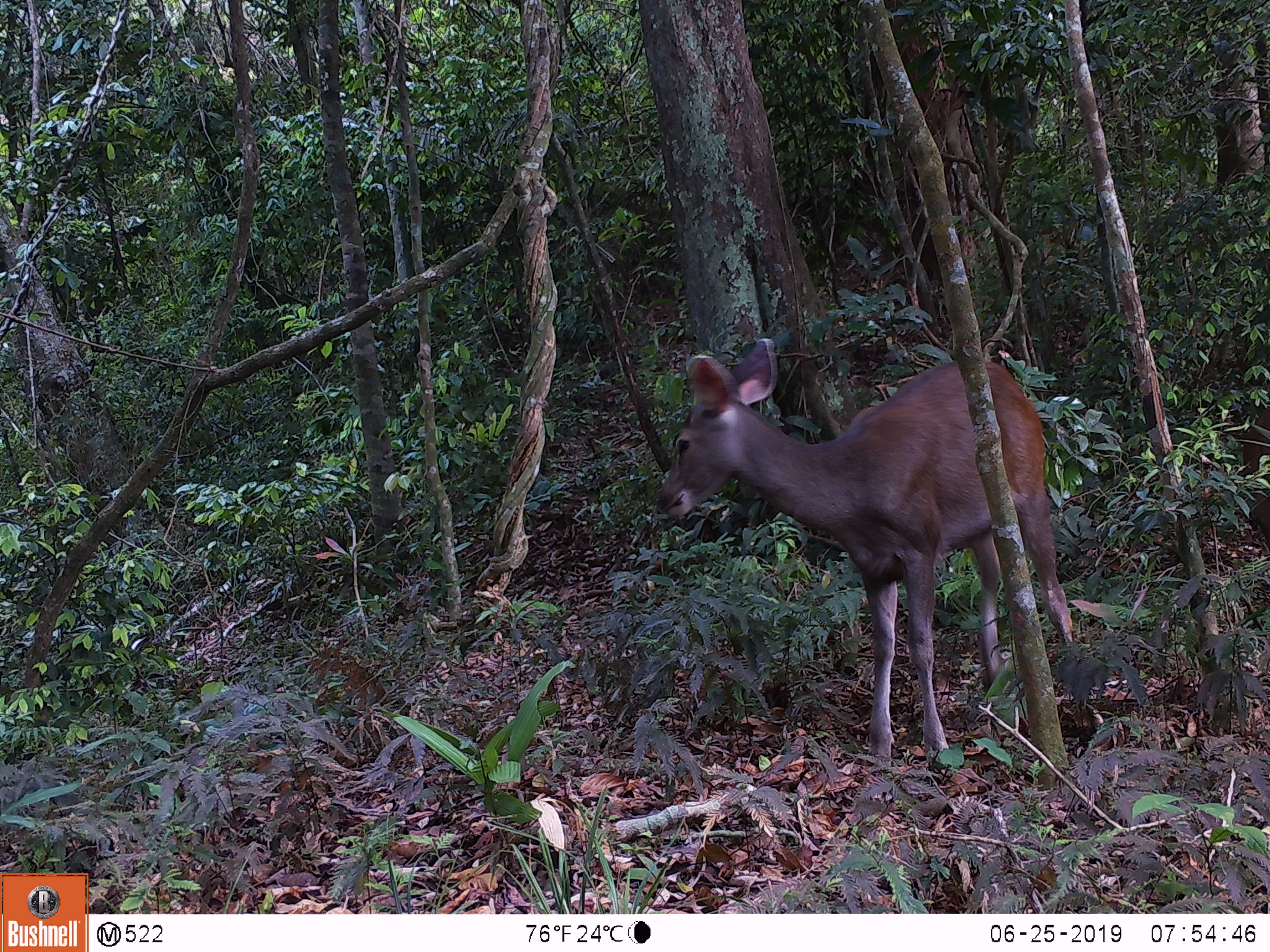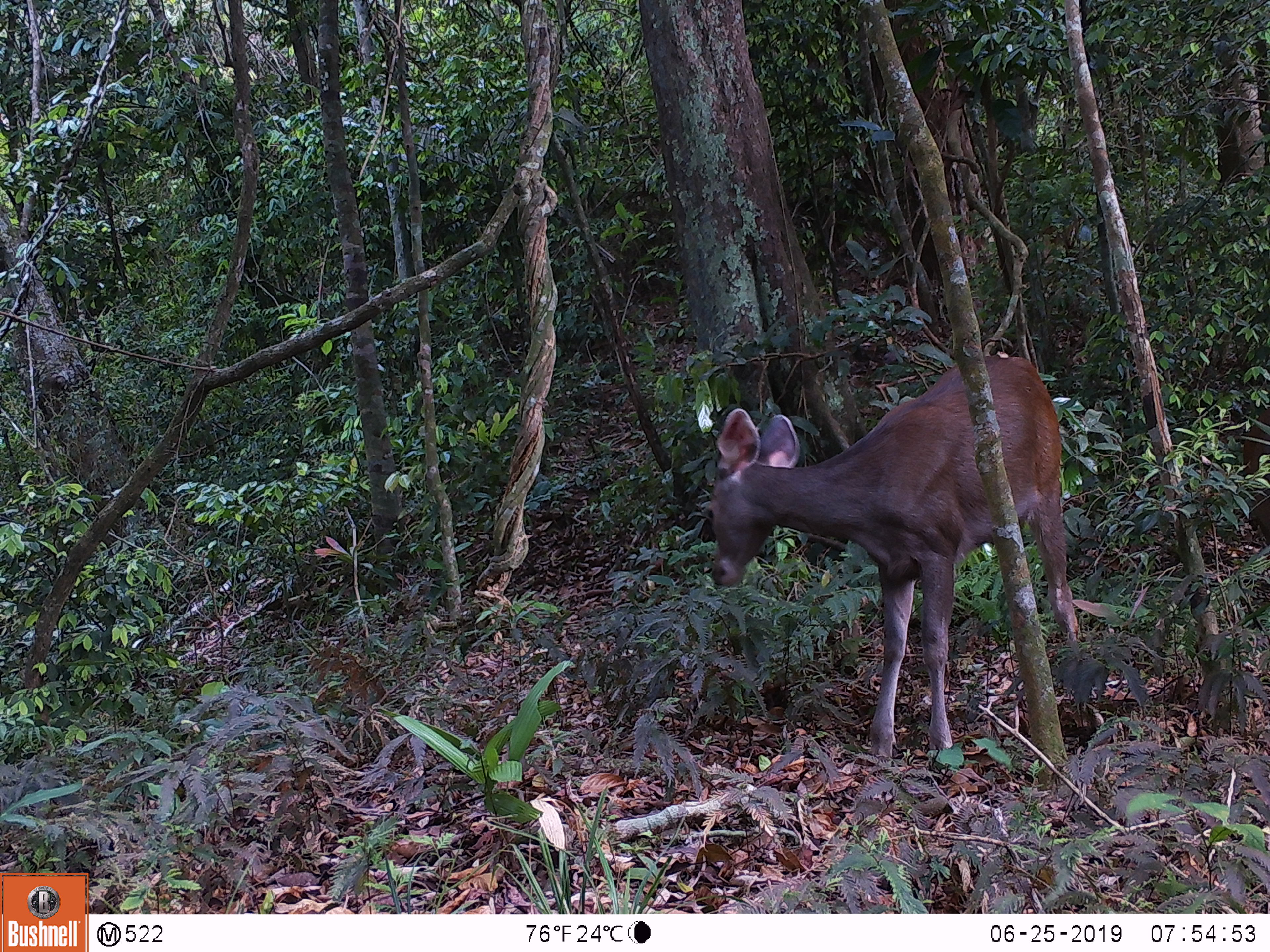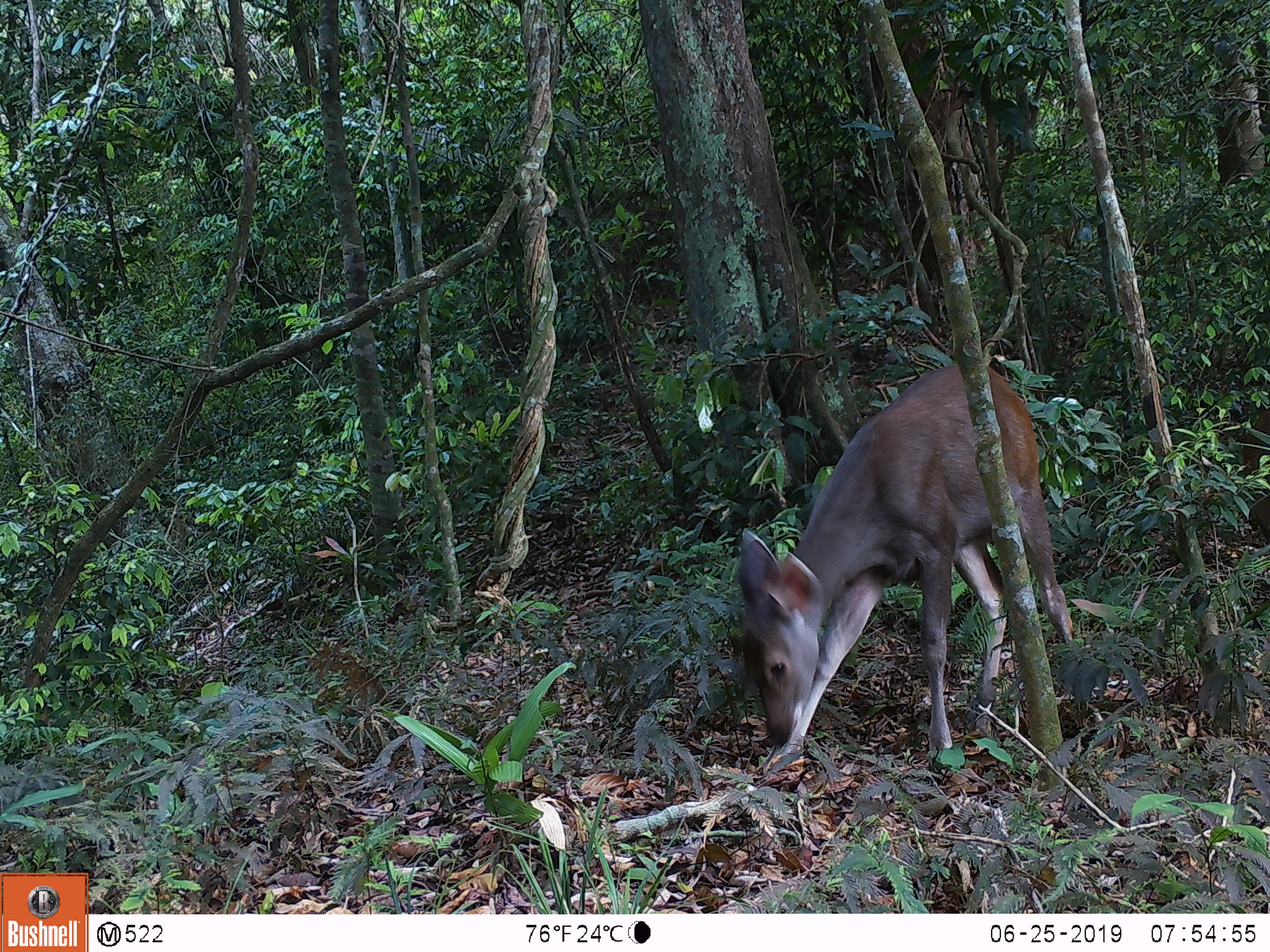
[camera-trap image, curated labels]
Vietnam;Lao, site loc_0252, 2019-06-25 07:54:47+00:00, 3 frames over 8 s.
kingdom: Animalia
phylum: Chordata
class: Mammalia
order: Artiodactyla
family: Cervidae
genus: Rusa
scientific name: Rusa unicolor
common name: sambar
Sambar (Rusa unicolor). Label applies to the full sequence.